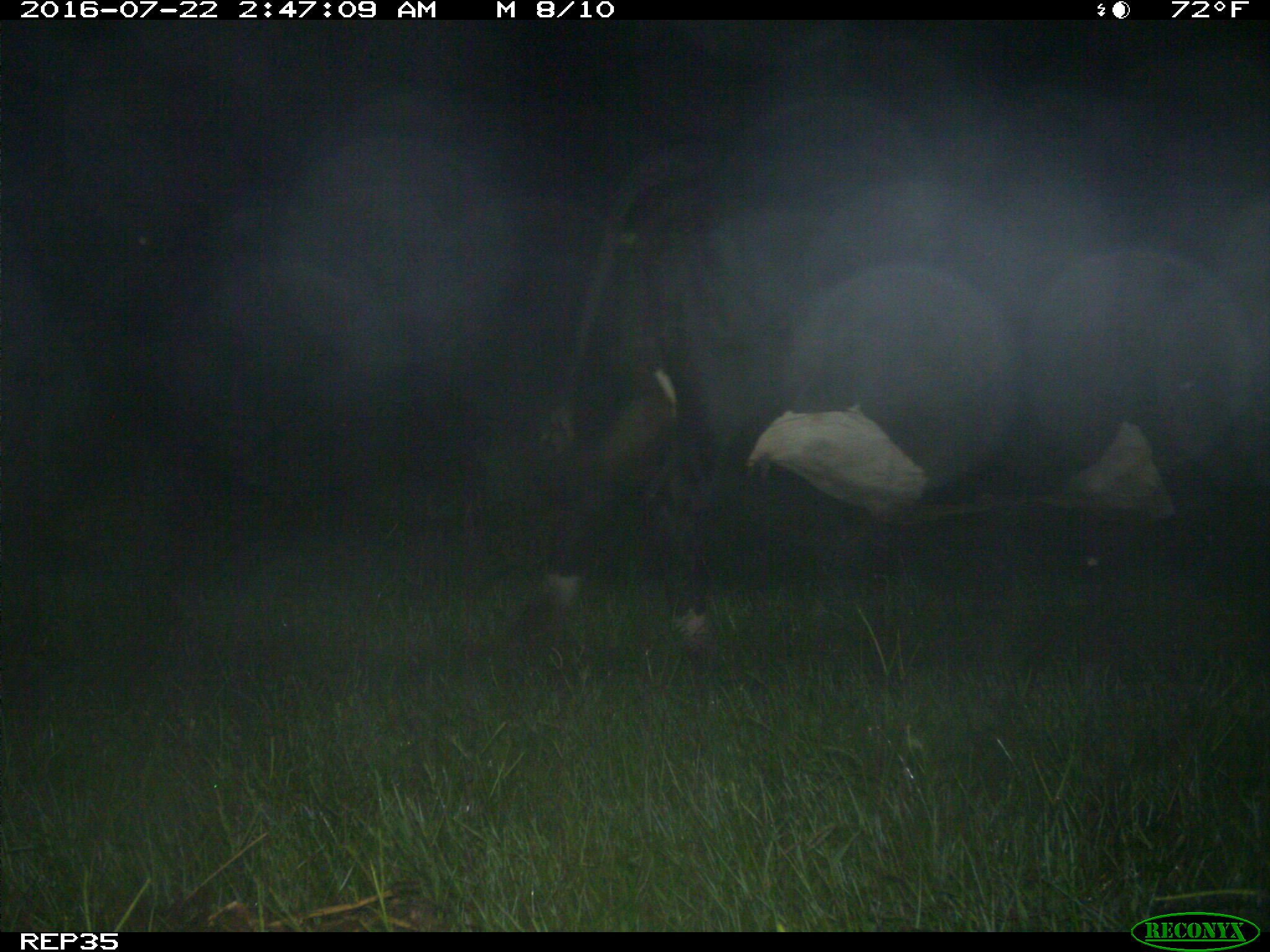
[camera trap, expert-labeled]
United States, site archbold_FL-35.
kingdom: Animalia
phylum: Chordata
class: Mammalia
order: Artiodactyla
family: Bovidae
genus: Bos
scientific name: Bos taurus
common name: domestic cow